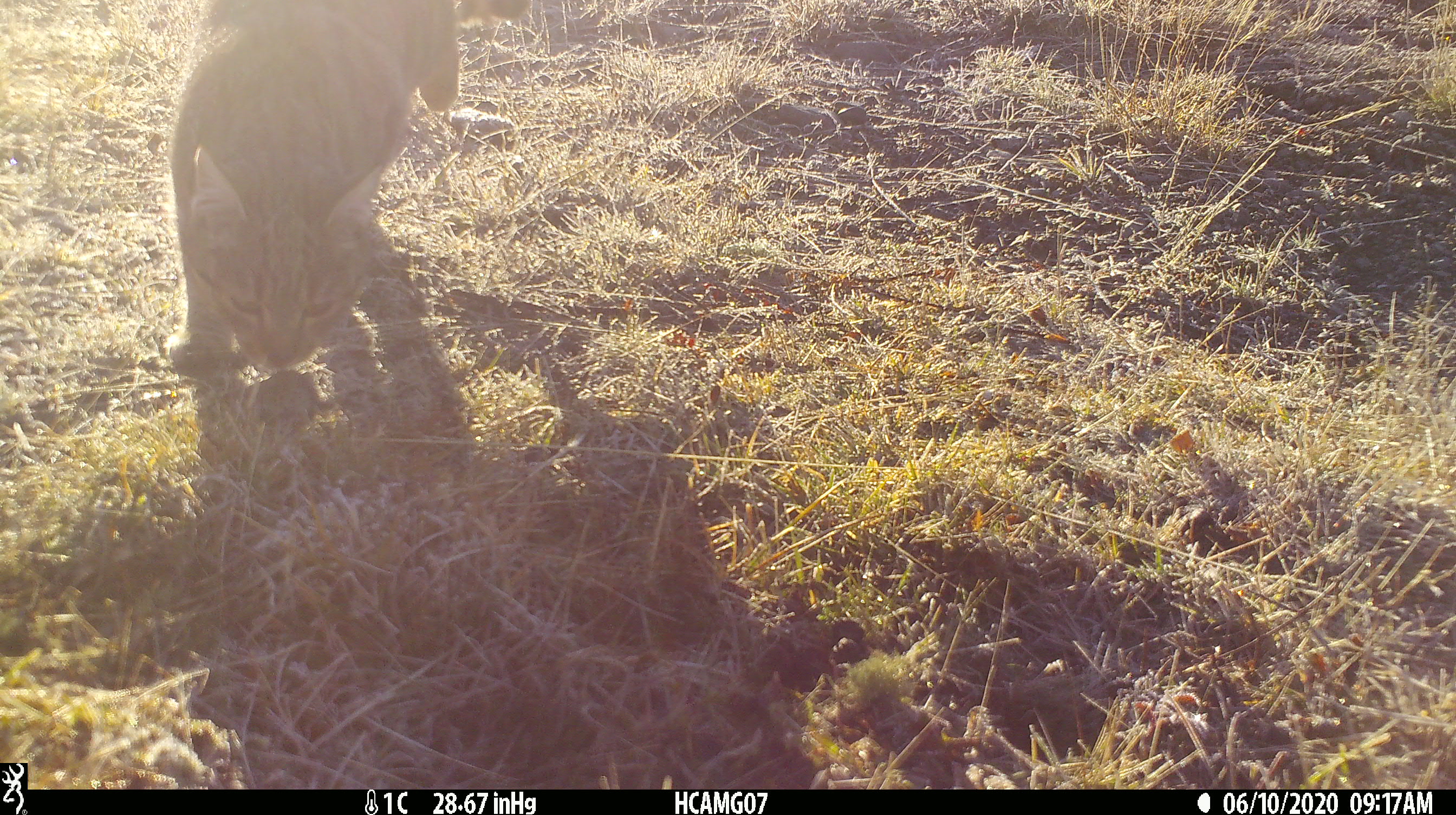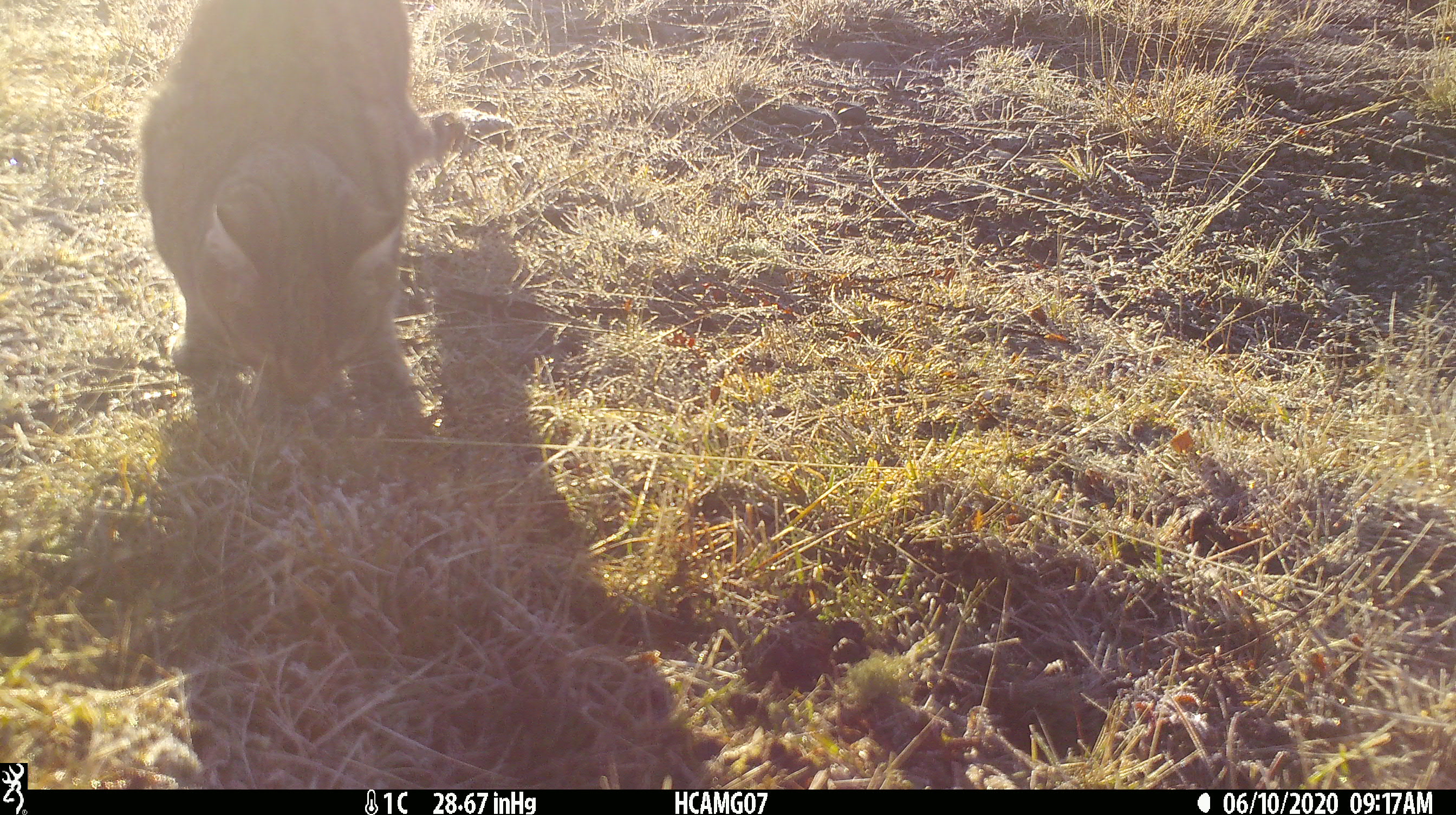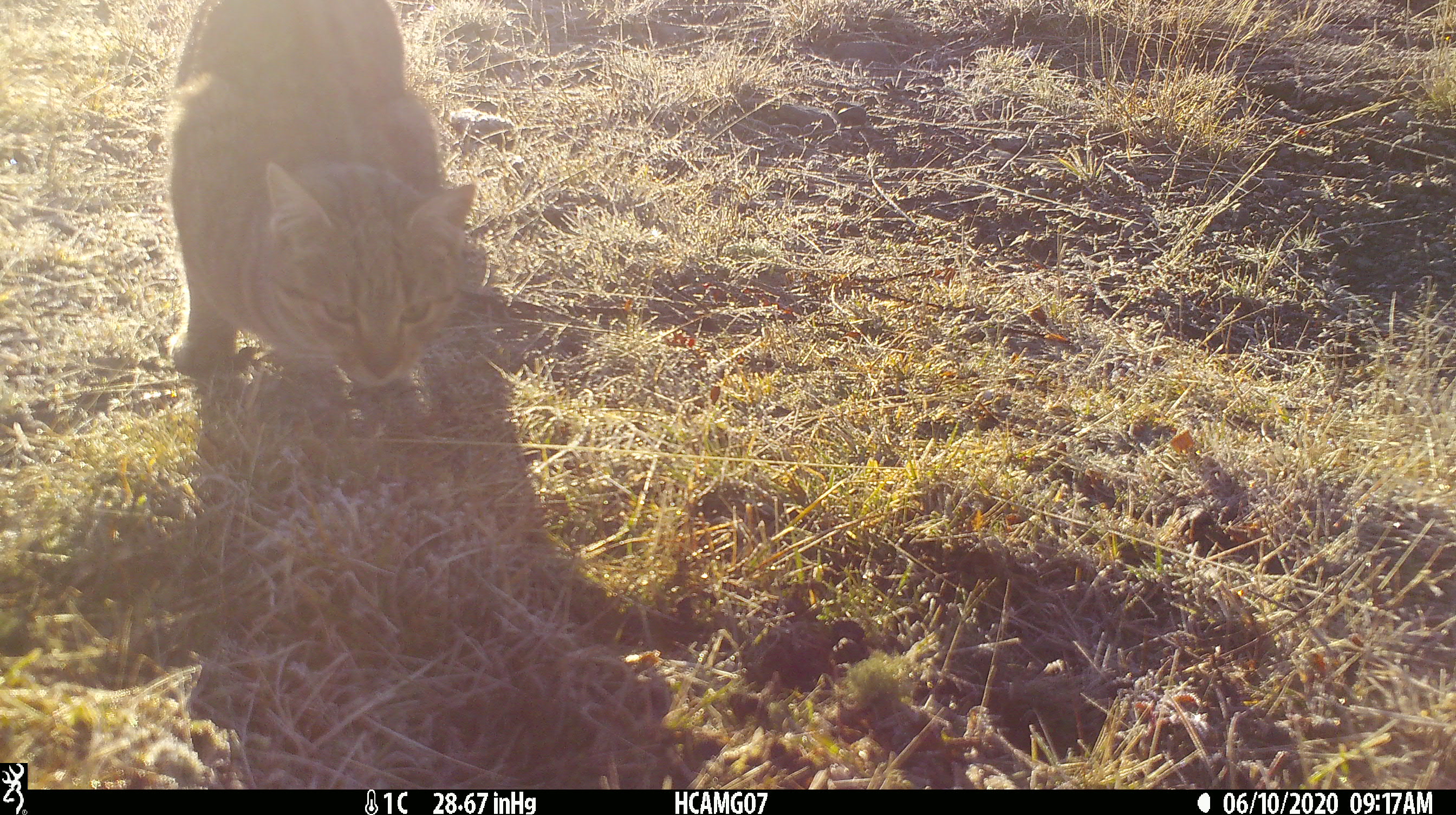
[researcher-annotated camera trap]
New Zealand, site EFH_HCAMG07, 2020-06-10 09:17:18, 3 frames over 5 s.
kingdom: Animalia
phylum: Chordata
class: Mammalia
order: Carnivora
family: Felidae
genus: Felis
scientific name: Felis catus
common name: domestic cat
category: cat